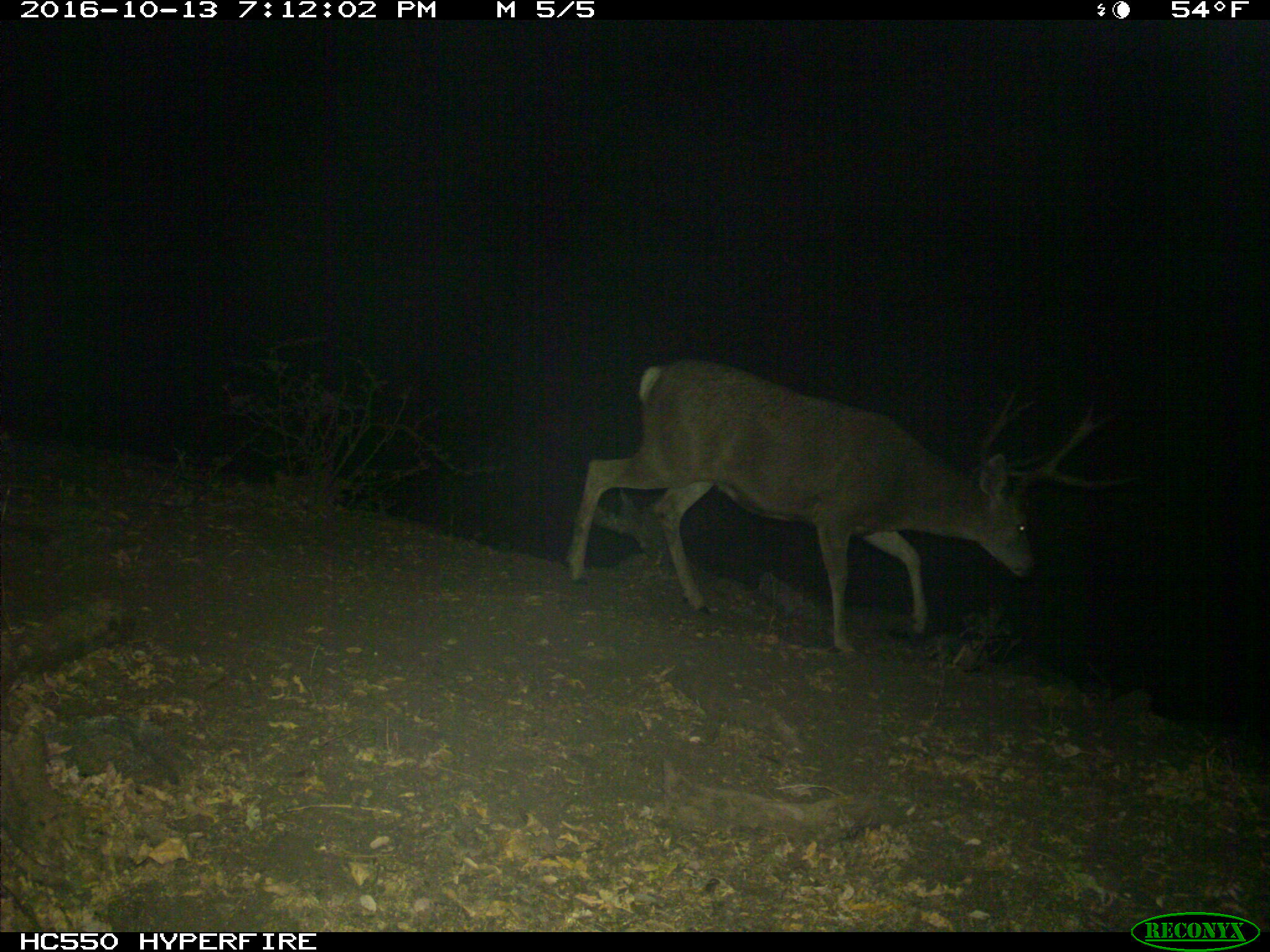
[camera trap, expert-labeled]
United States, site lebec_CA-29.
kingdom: Animalia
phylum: Chordata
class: Mammalia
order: Artiodactyla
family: Cervidae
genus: Odocoileus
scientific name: Odocoileus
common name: deer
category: unidentified deer